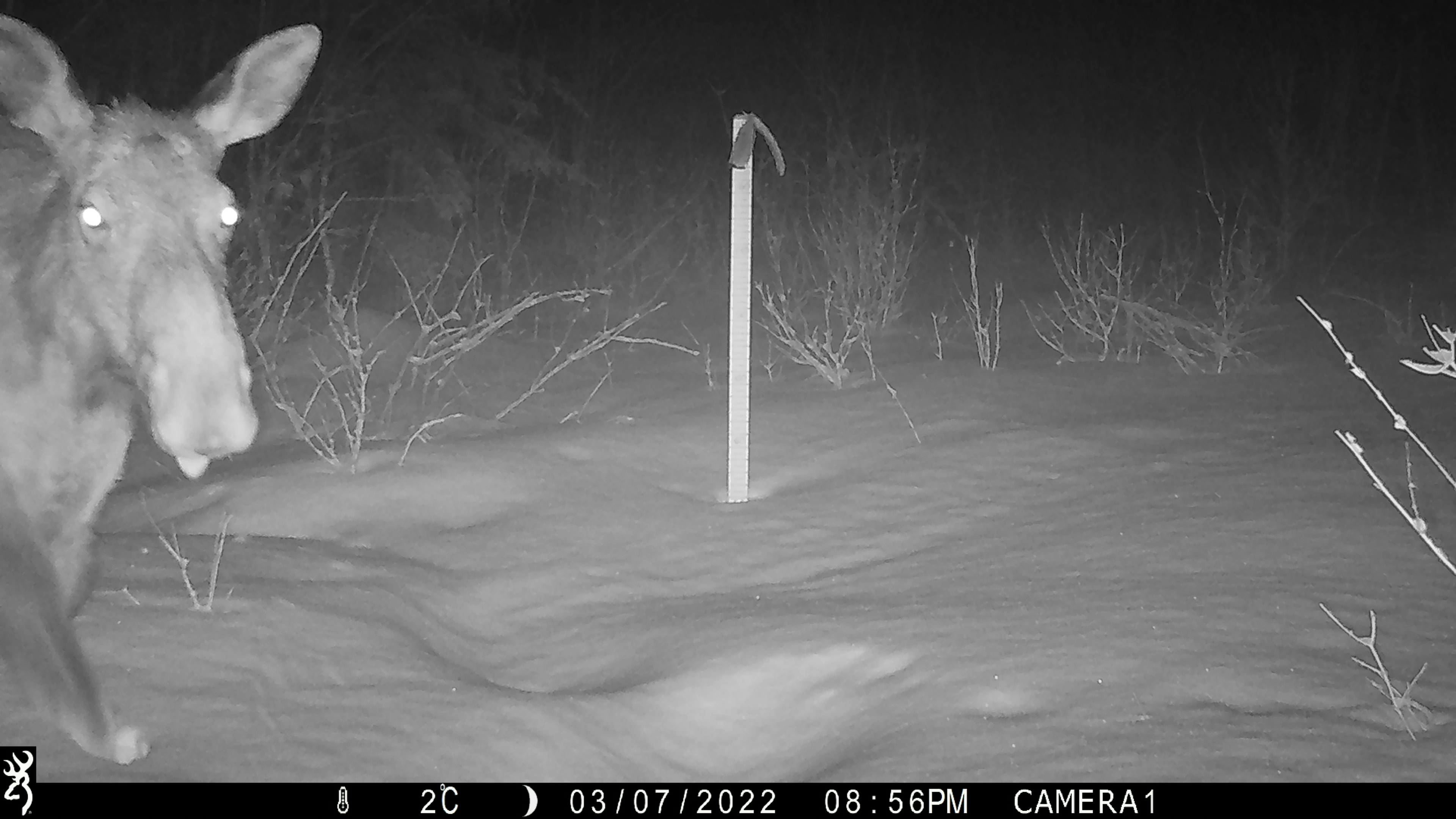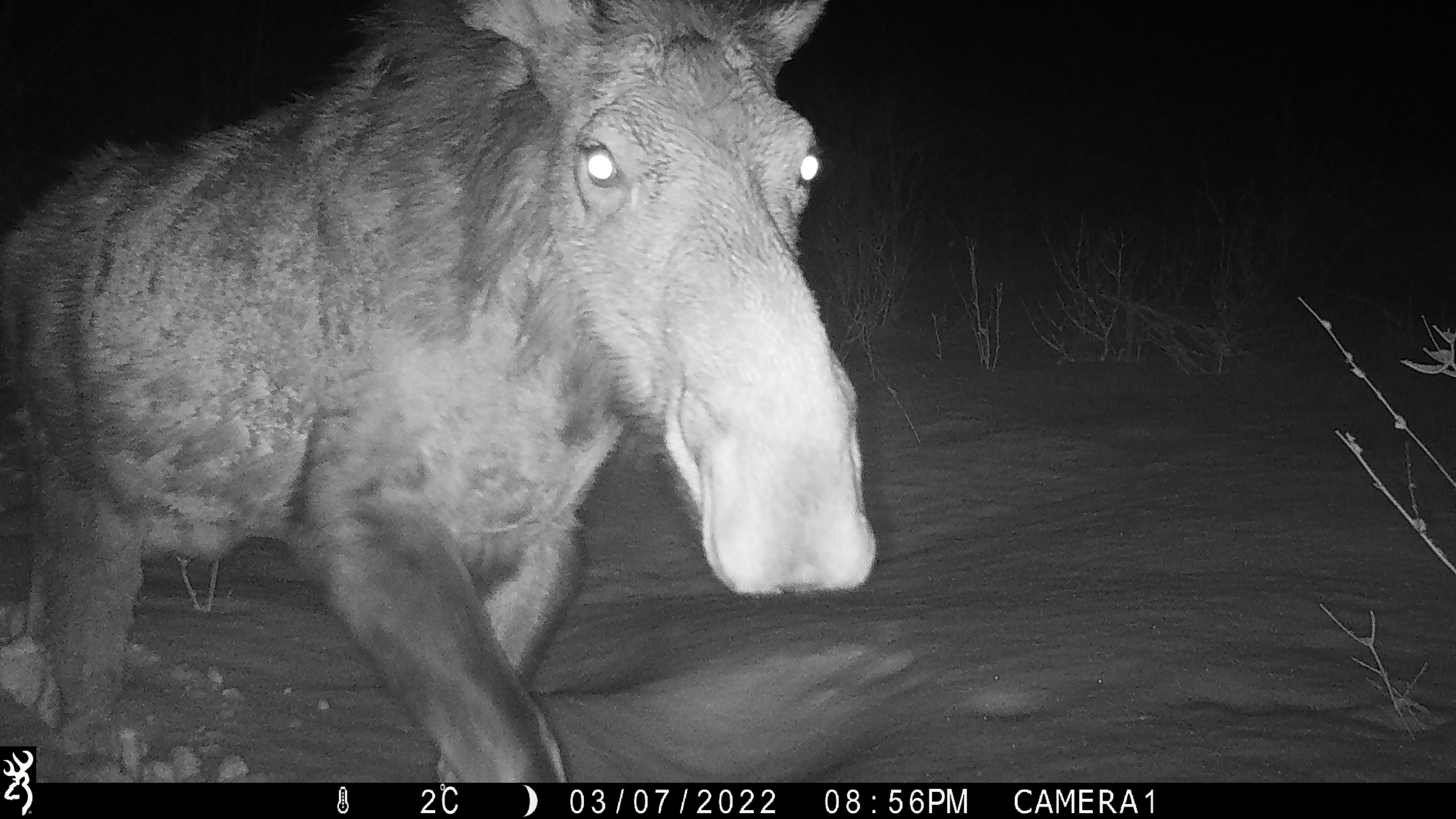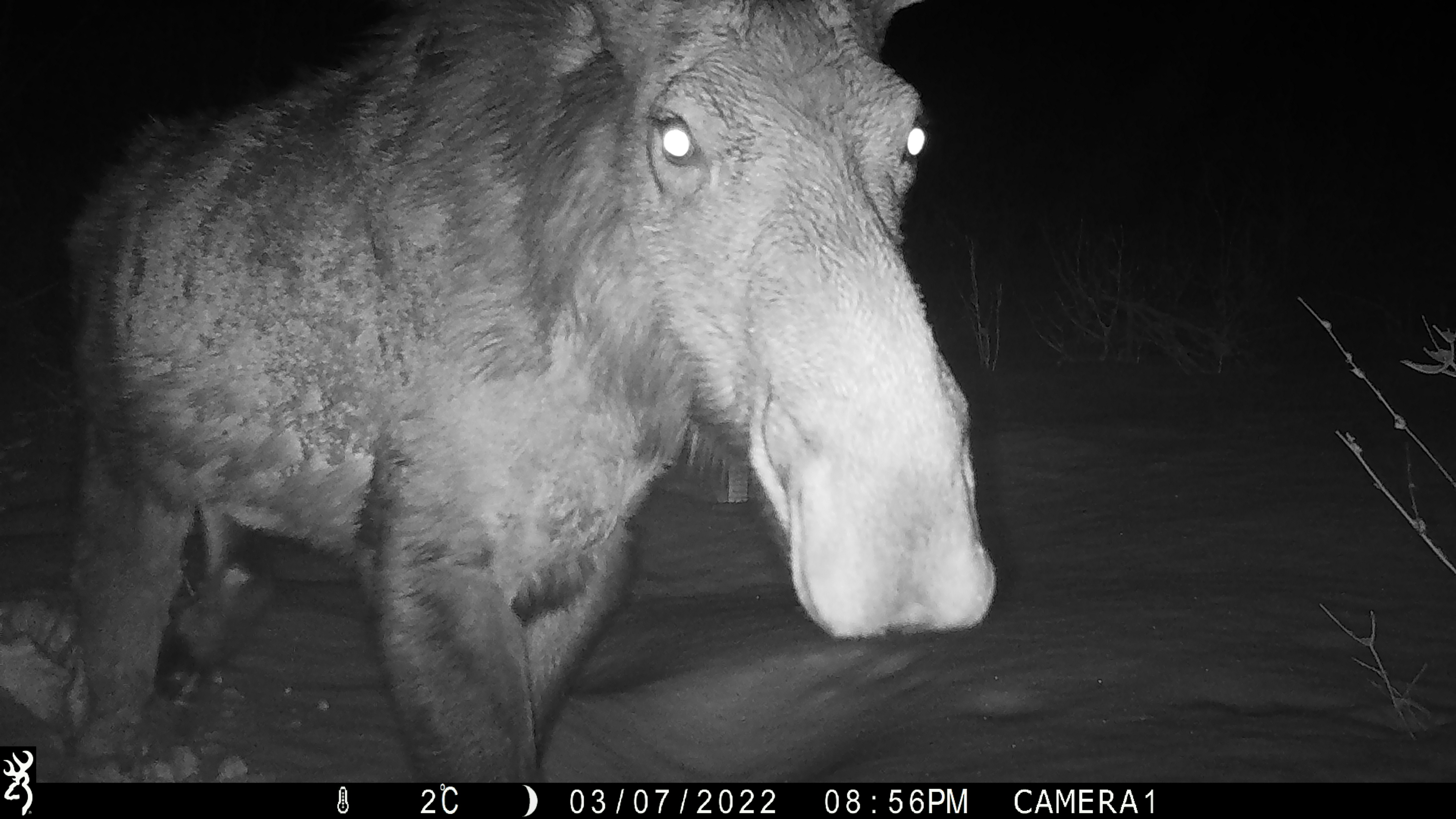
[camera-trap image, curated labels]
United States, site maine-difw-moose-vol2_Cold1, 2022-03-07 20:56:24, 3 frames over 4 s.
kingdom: Animalia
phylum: Chordata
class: Mammalia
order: Artiodactyla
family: Cervidae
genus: Alces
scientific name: Alces alces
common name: moose